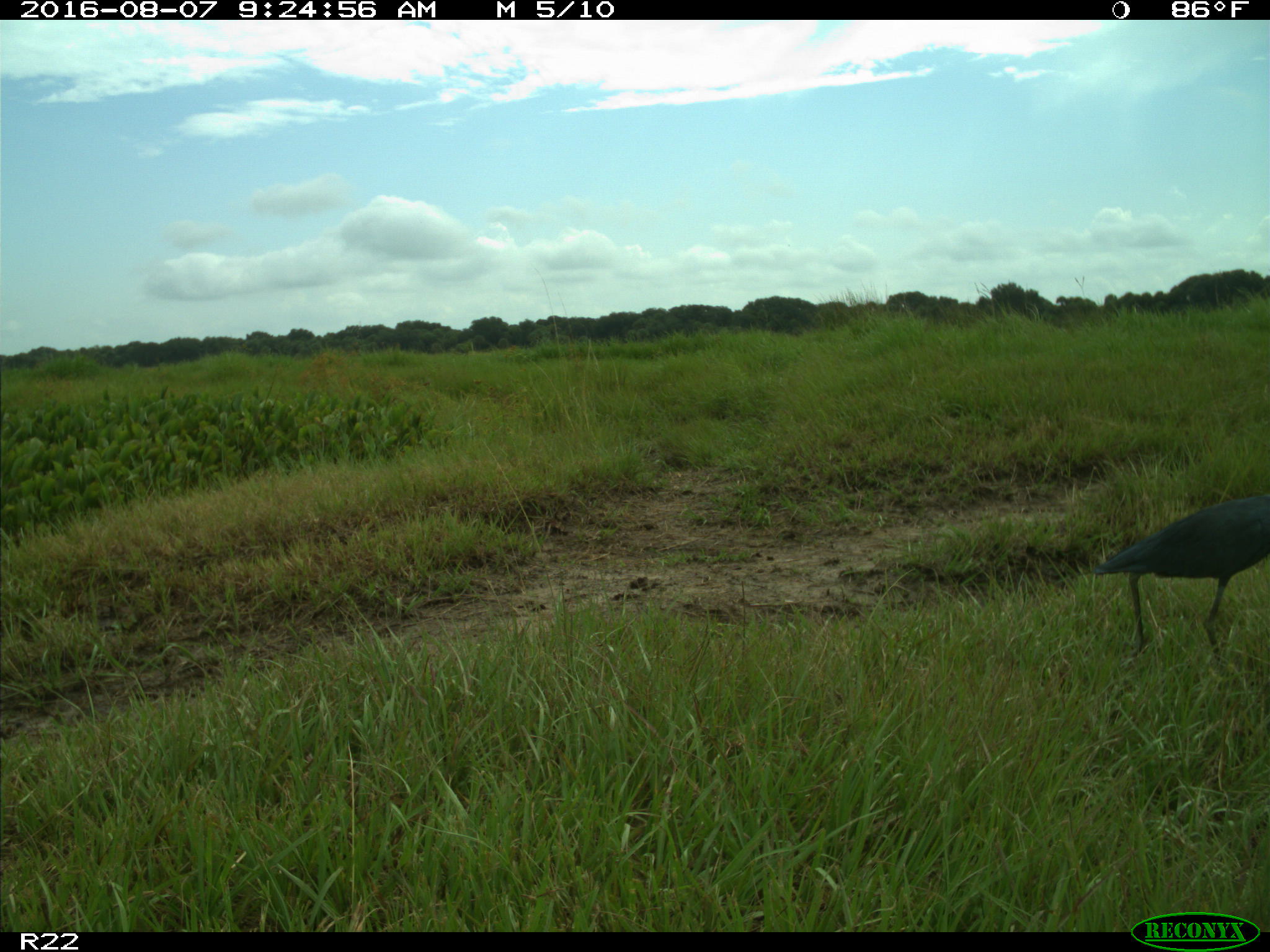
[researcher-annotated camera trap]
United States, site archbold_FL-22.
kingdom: Animalia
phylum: Chordata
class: Aves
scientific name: Aves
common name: birds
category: unidentified bird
Unidentified bird (birds) (Aves).